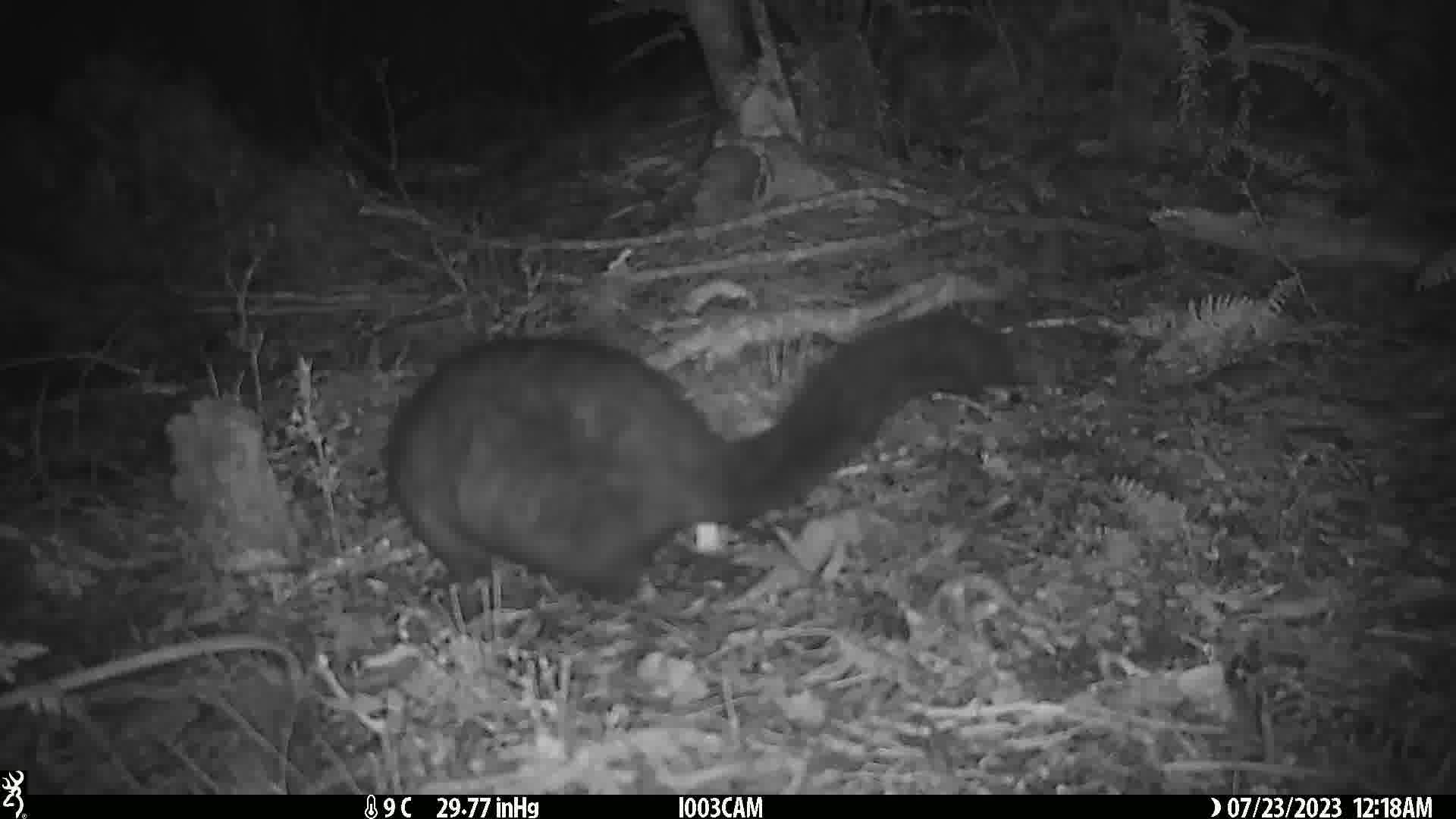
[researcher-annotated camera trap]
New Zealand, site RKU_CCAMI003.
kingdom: Animalia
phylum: Chordata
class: Mammalia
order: Diprotodontia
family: Phalangeridae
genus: Trichosurus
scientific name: Trichosurus vulpecula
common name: common brushtail possum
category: possum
Possum (common brushtail possum) (Trichosurus vulpecula).